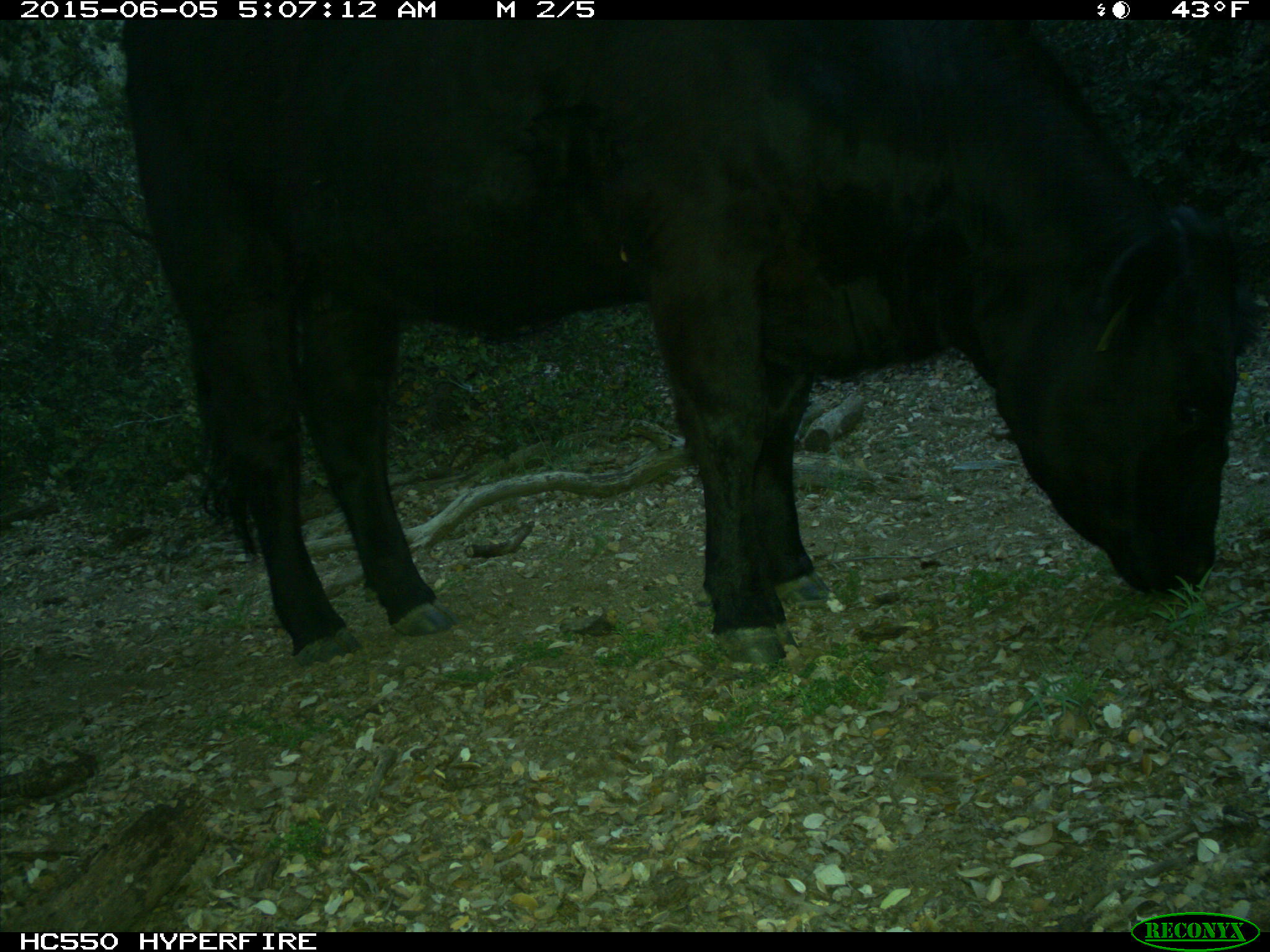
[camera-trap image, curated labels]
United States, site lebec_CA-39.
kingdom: Animalia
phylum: Chordata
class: Mammalia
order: Artiodactyla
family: Bovidae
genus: Bos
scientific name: Bos taurus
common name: domestic cow